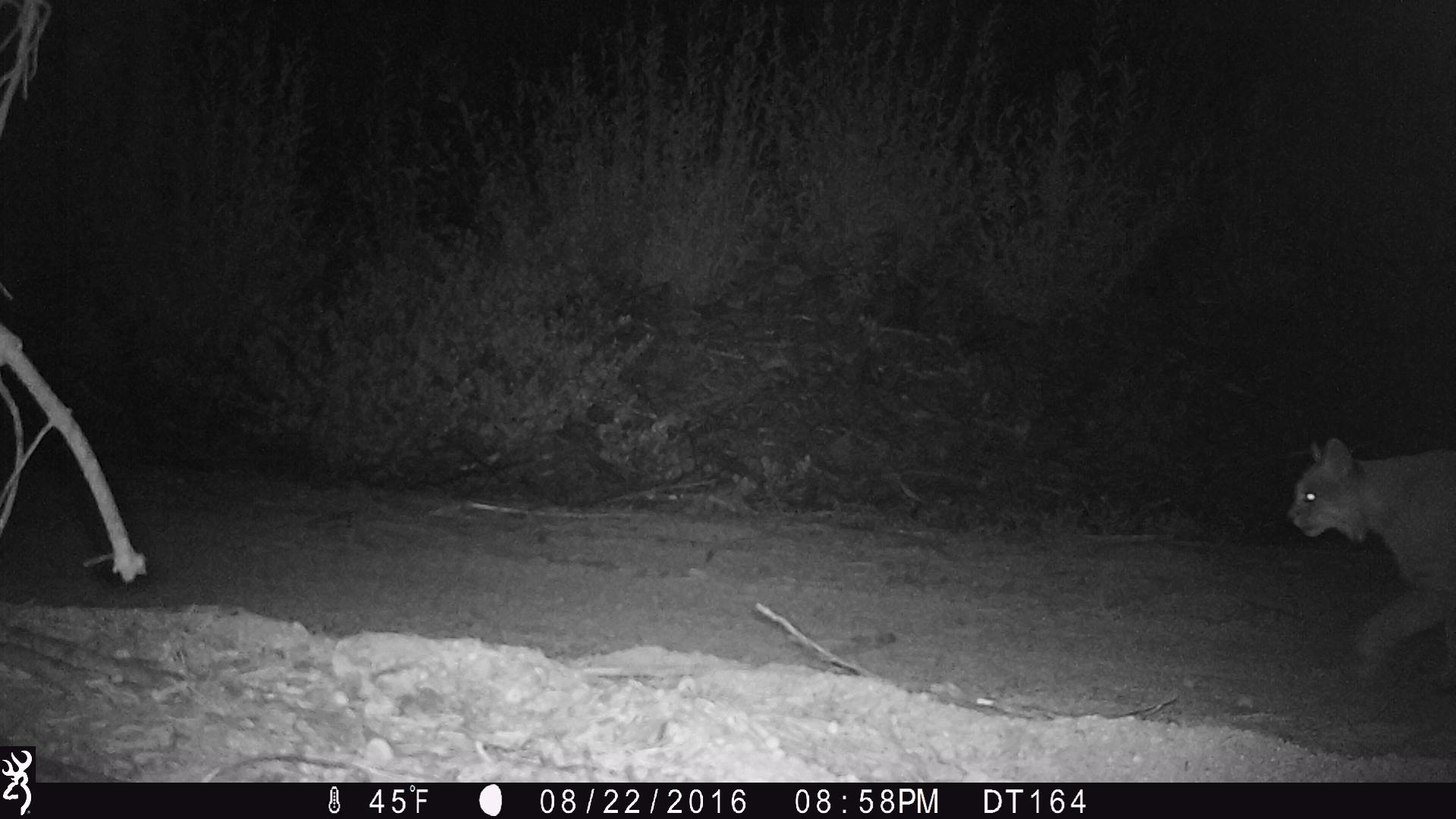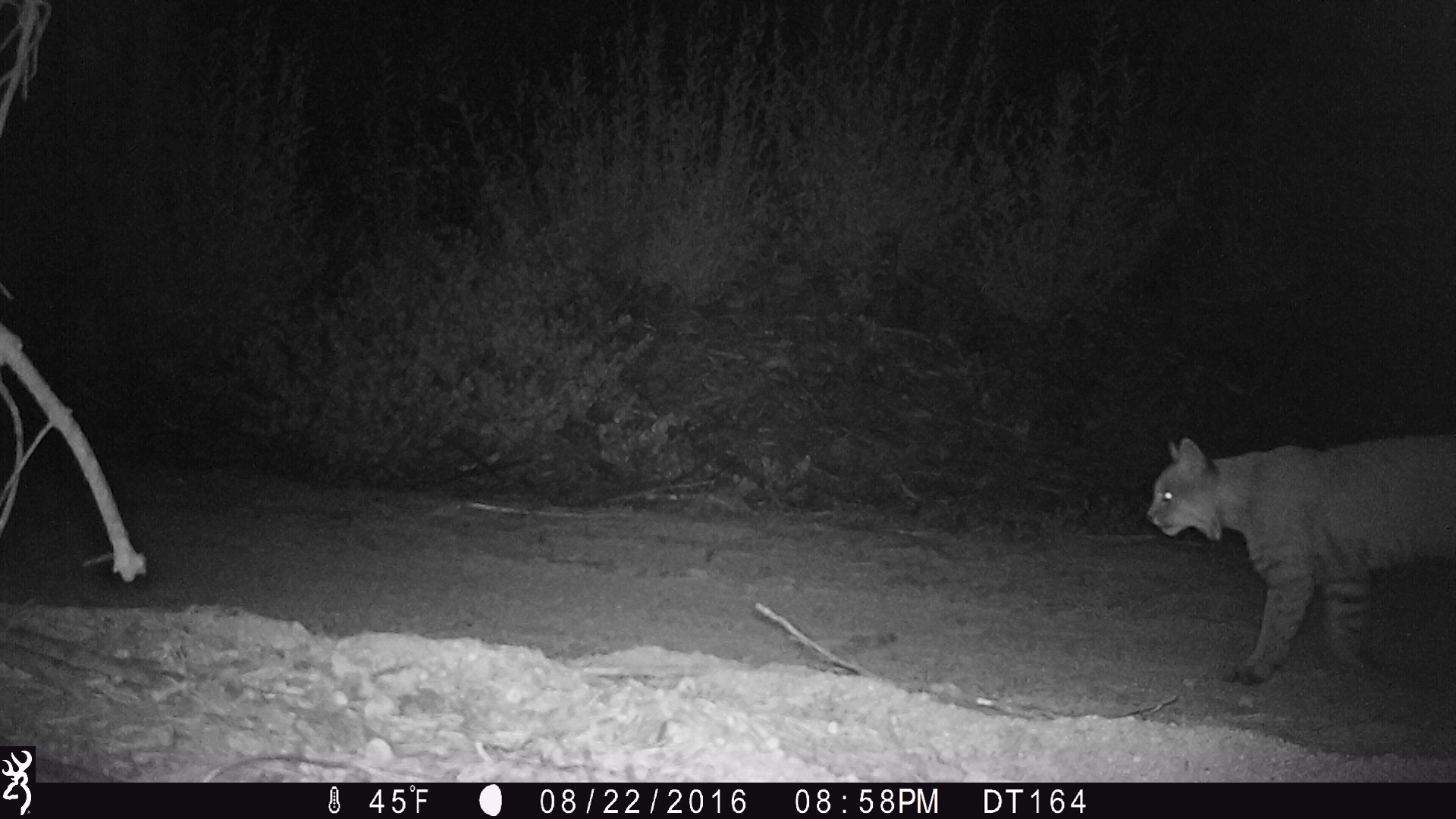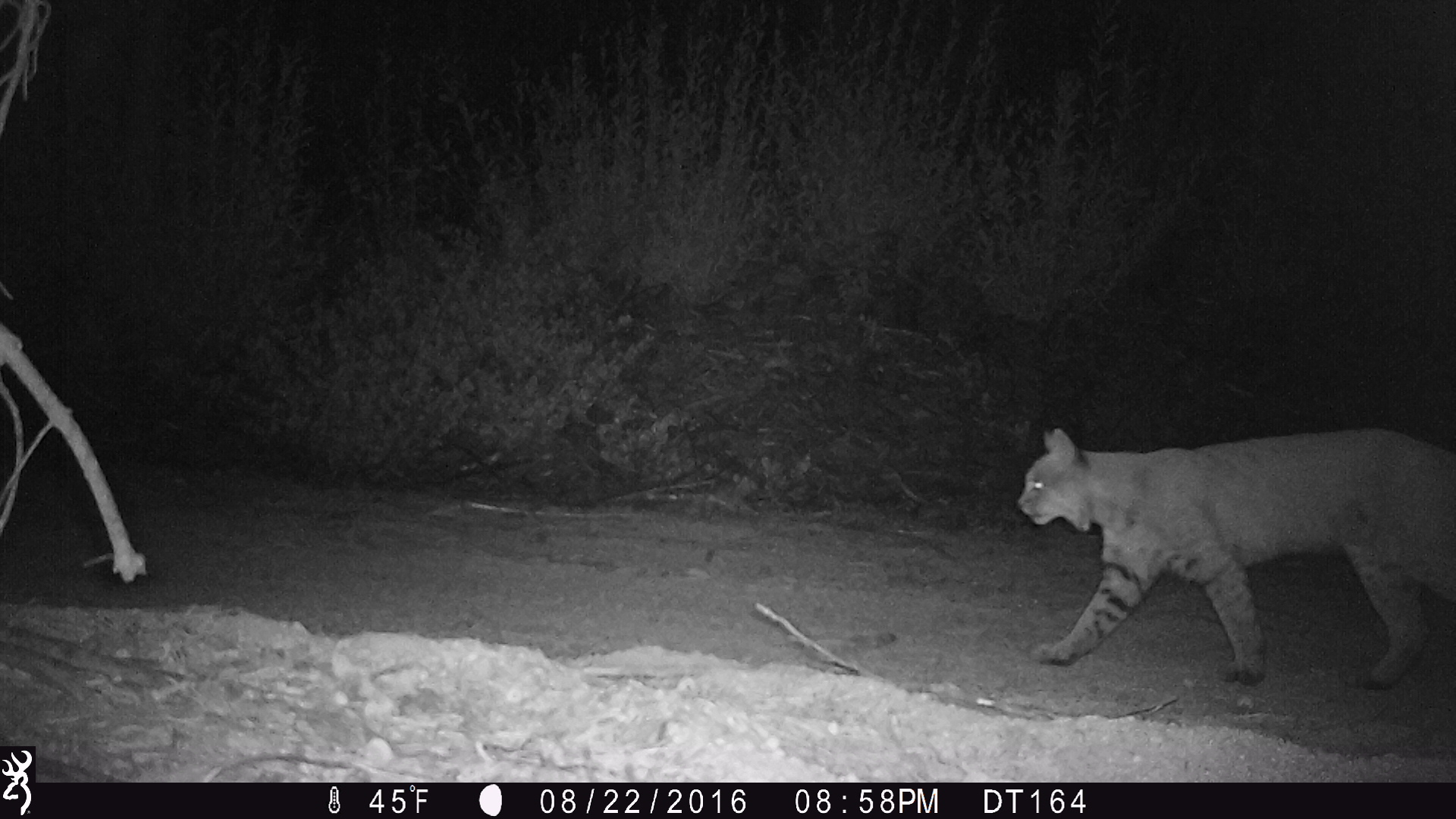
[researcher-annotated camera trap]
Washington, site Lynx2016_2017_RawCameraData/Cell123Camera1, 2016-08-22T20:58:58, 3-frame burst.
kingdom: Animalia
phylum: Chordata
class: Mammalia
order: Carnivora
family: Felidae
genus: Lynx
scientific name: Lynx rufus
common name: bobcat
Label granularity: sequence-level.